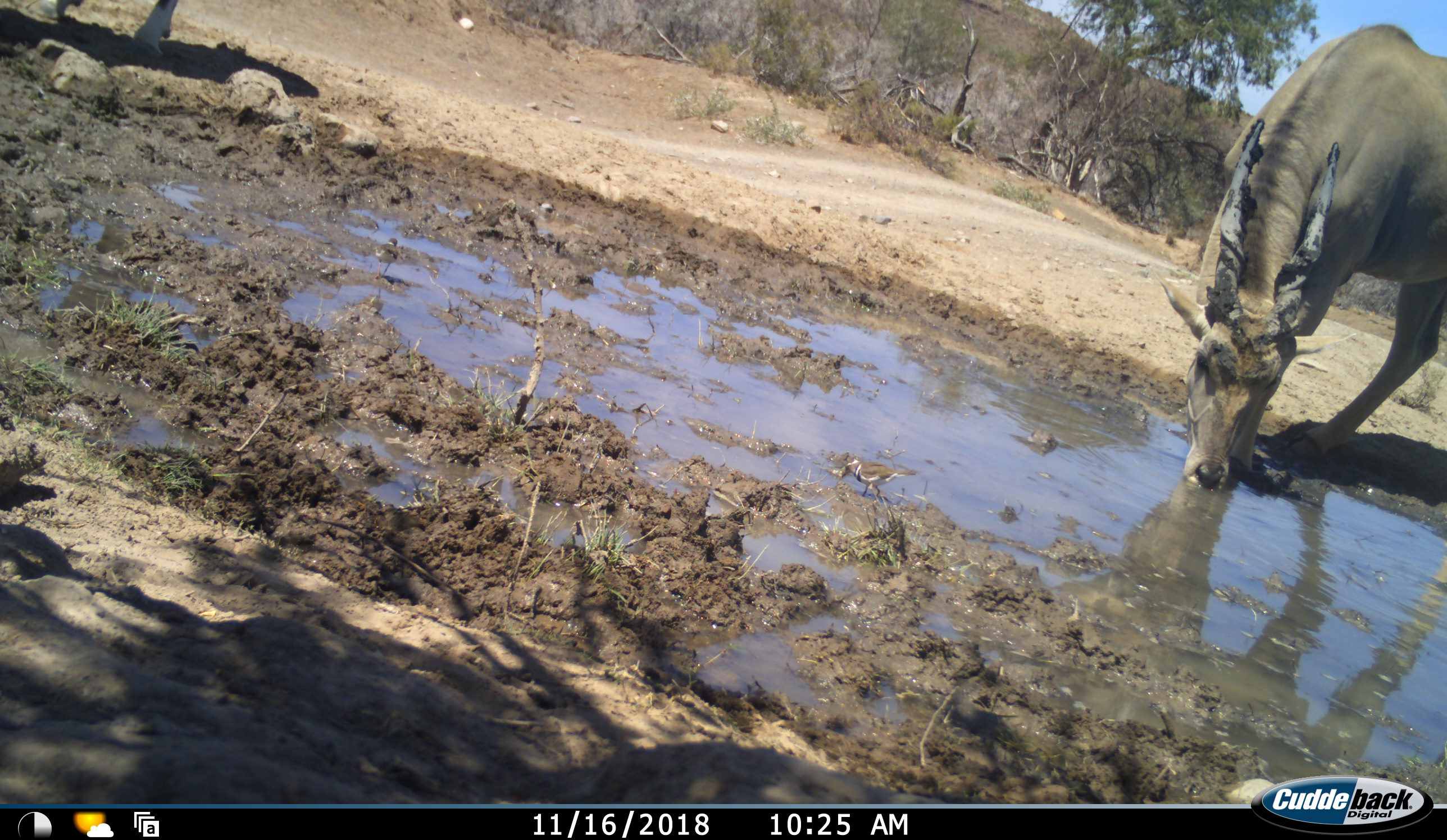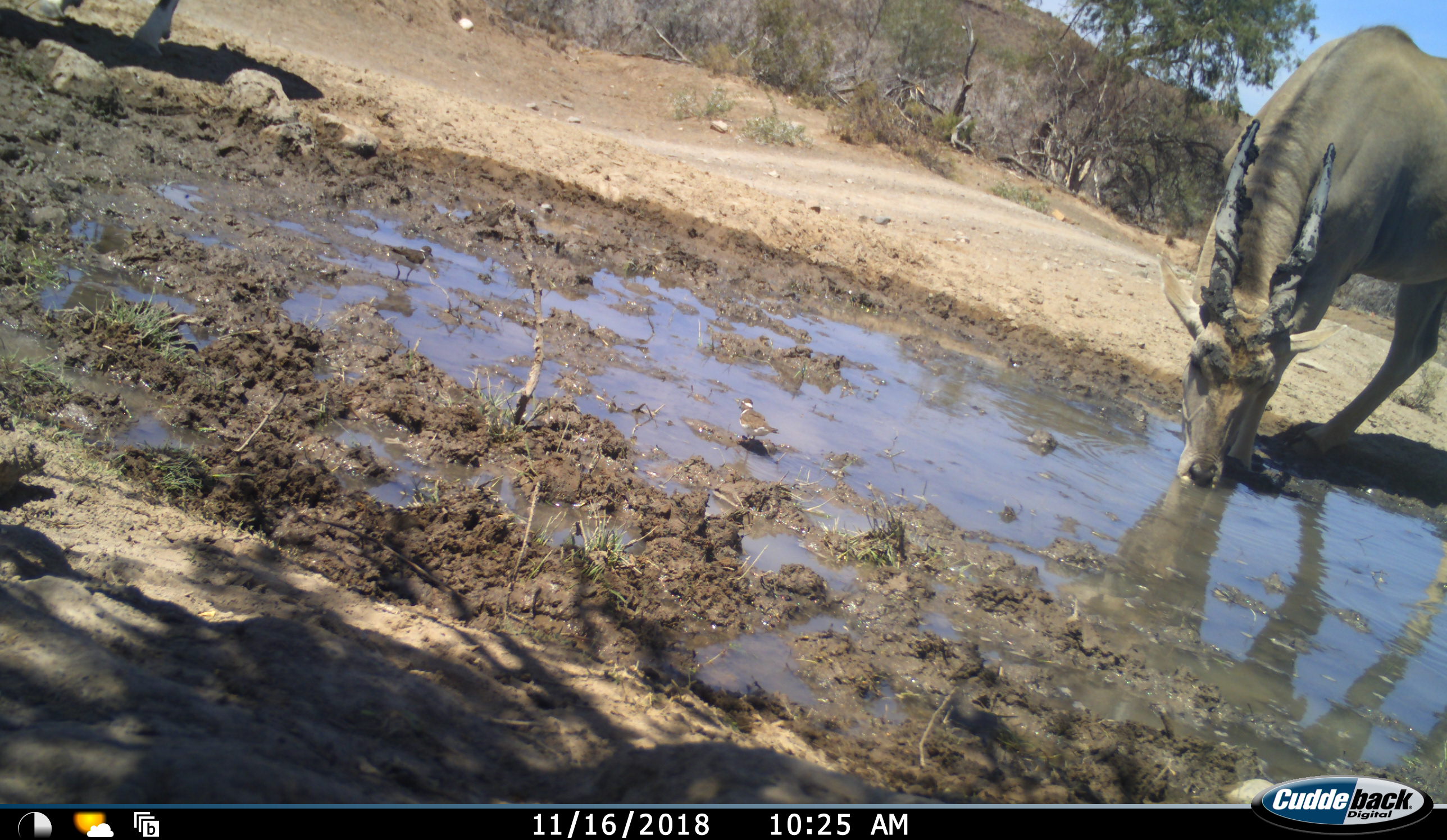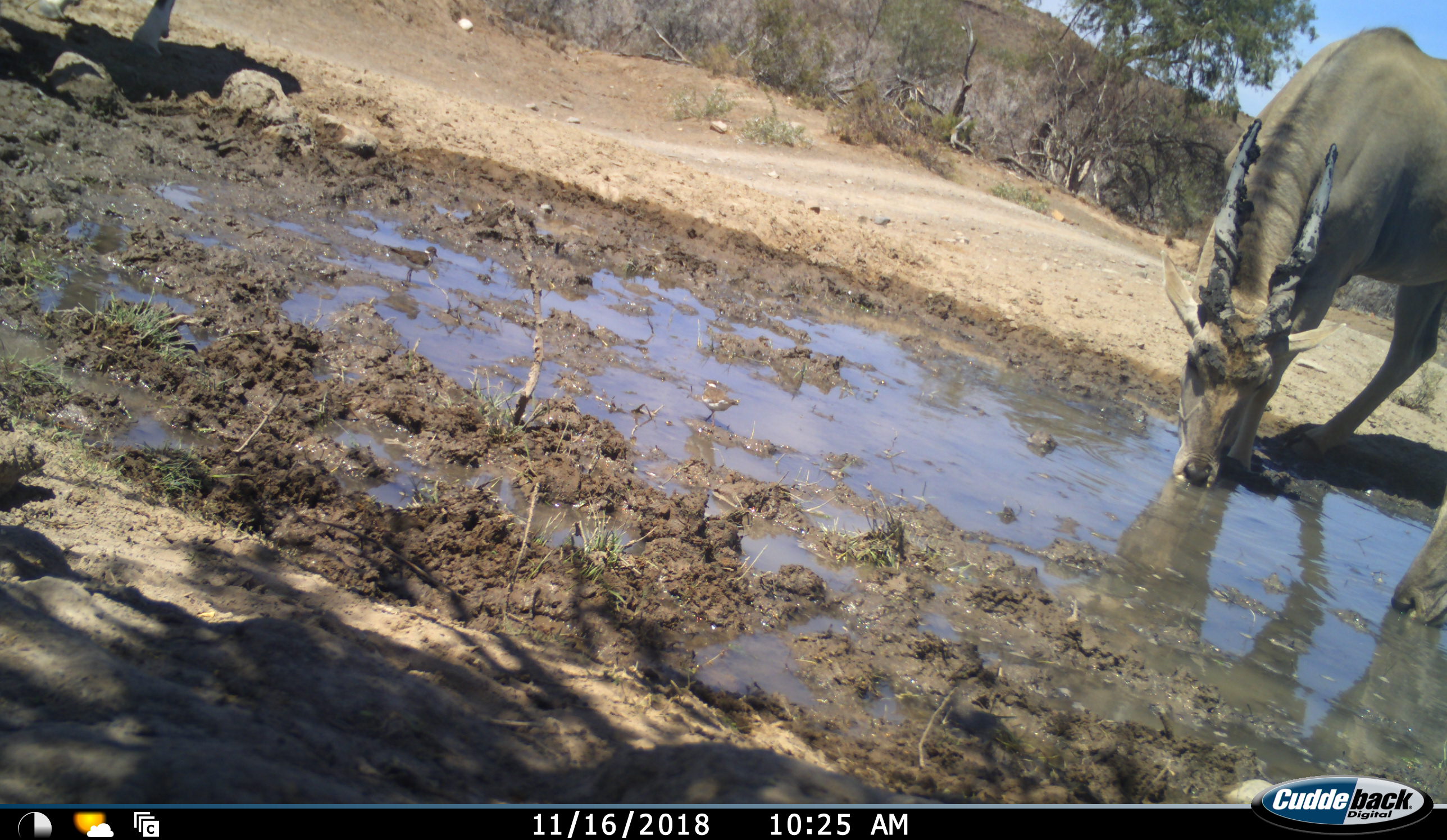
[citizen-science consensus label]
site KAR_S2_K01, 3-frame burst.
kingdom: Animalia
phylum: Chordata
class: Mammalia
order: Artiodactyla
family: Bovidae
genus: Tragelaphus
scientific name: Tragelaphus oryx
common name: eland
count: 2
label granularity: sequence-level